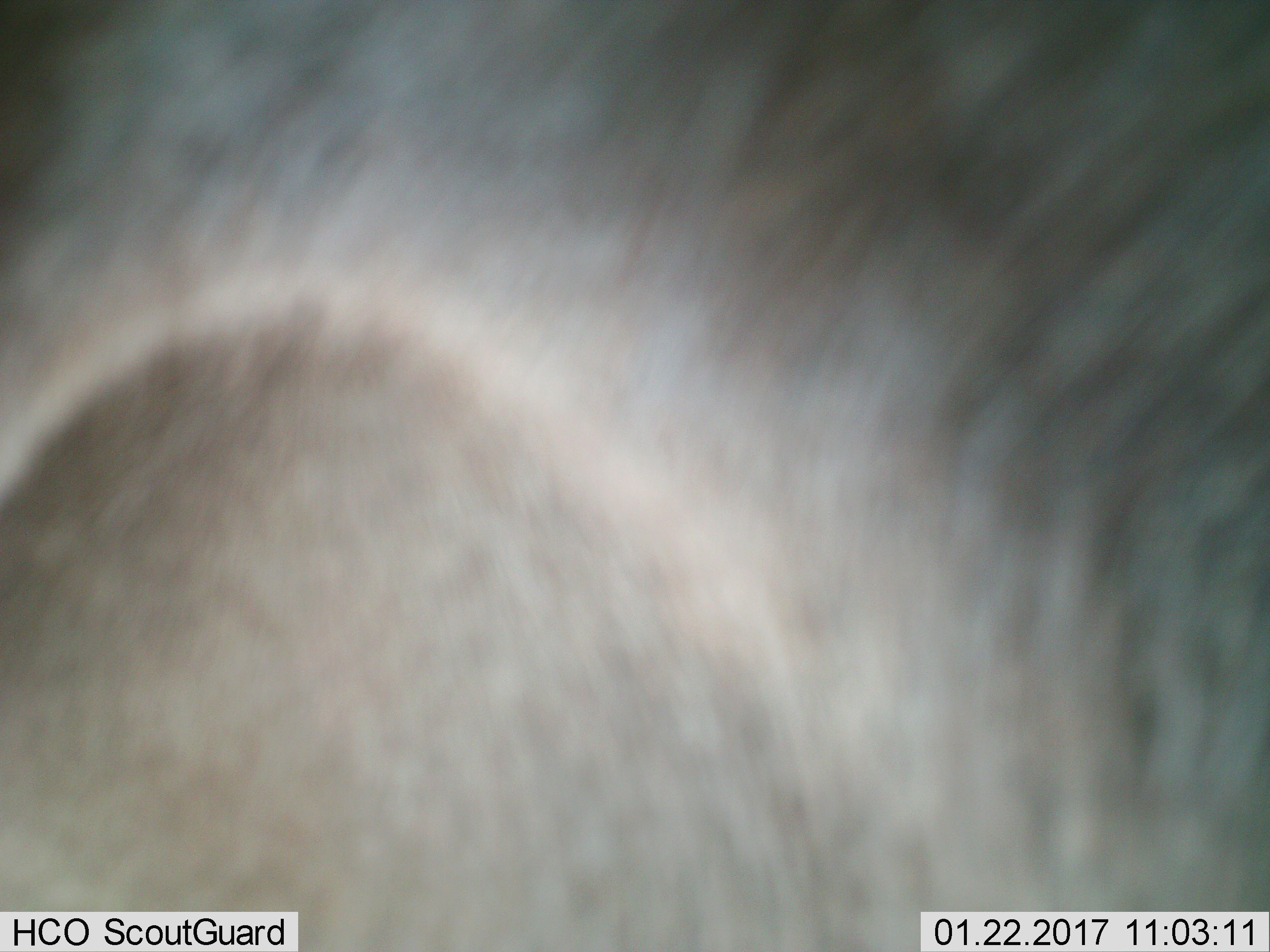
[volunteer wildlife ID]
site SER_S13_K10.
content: unidentified animal